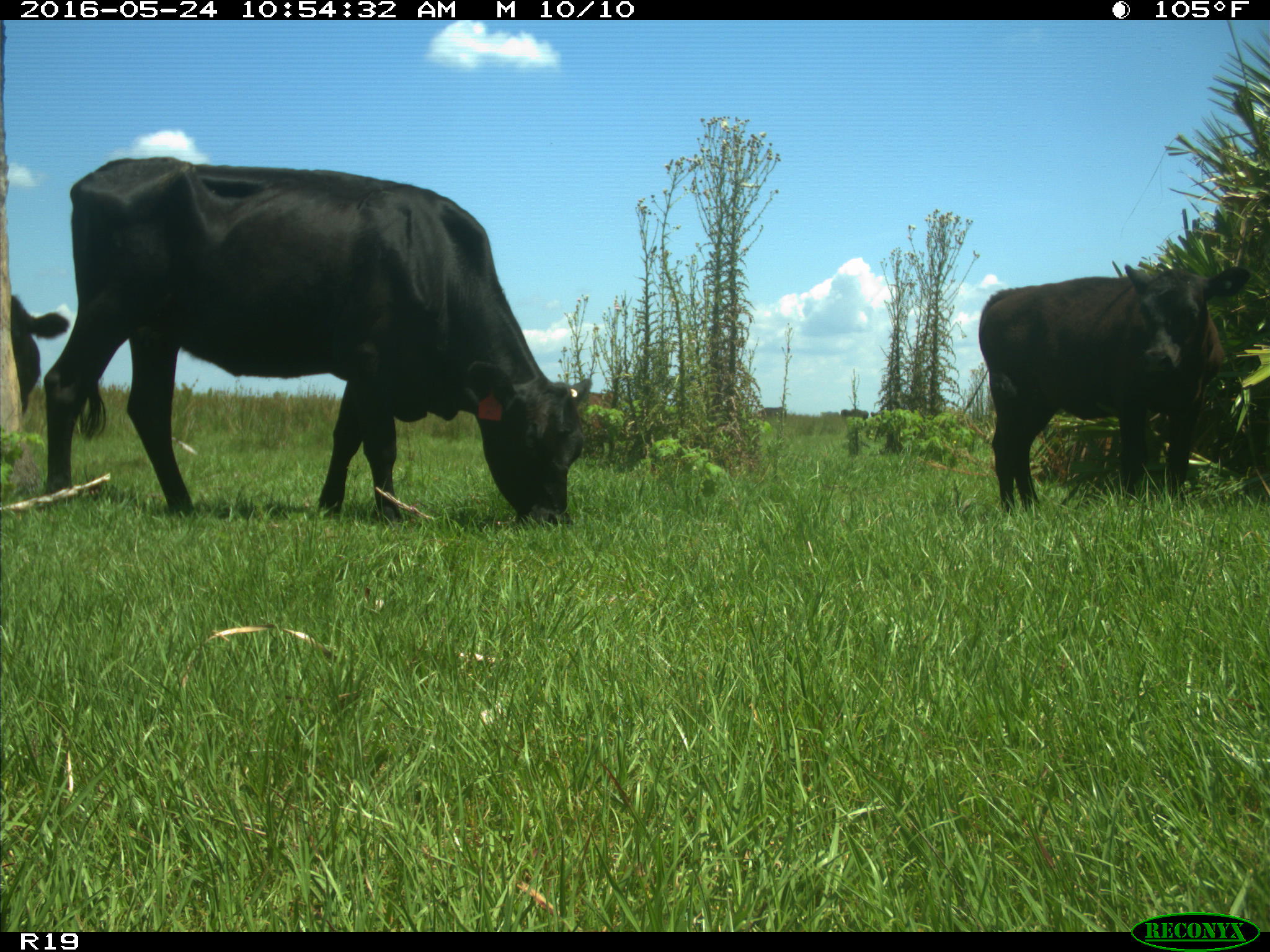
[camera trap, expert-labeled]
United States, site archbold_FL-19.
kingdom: Animalia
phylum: Chordata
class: Mammalia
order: Artiodactyla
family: Bovidae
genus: Bos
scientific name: Bos taurus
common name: domestic cow